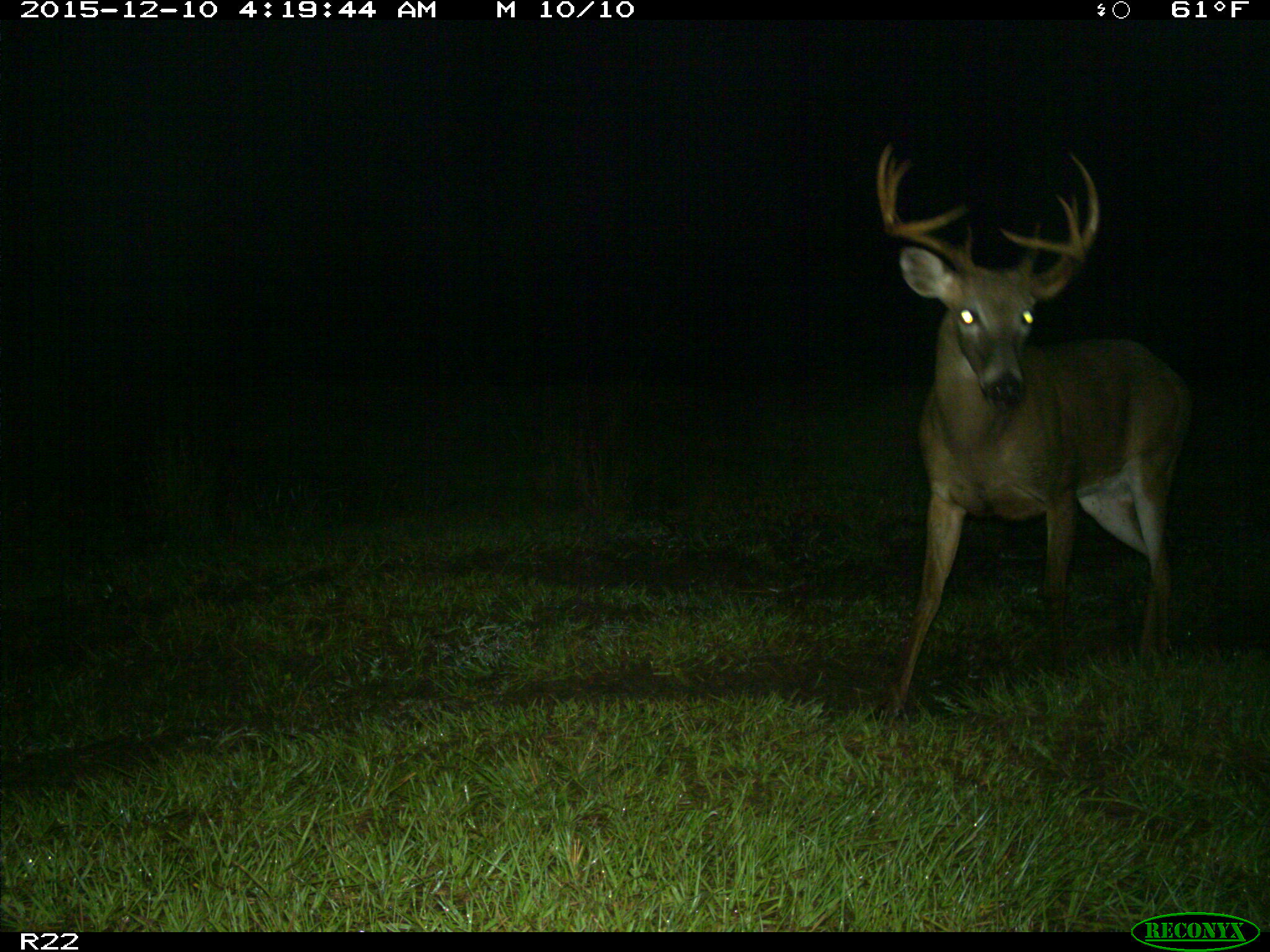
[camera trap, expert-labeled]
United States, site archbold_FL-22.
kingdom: Animalia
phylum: Chordata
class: Mammalia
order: Artiodactyla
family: Cervidae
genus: Odocoileus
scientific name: Odocoileus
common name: deer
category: unidentified deer